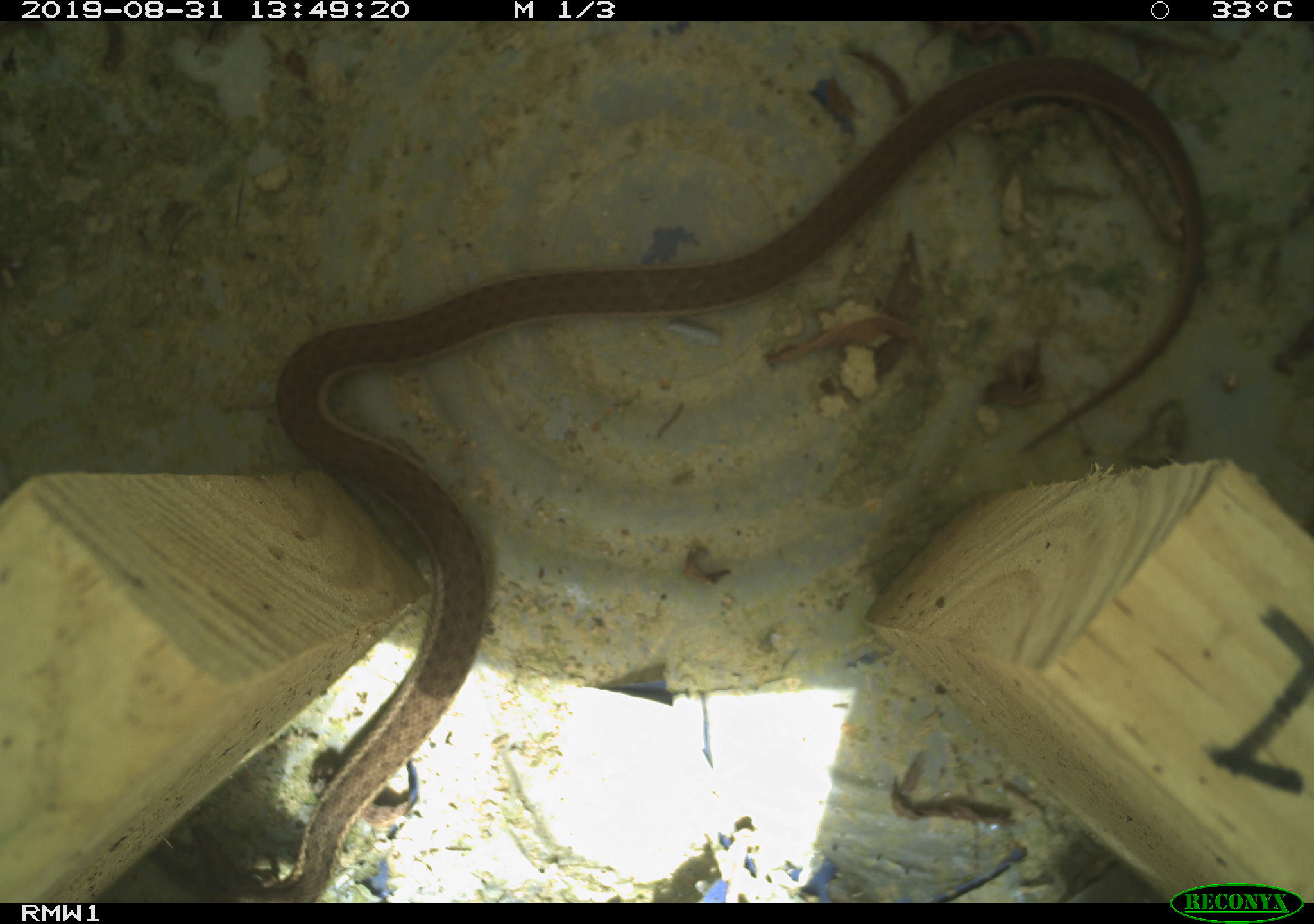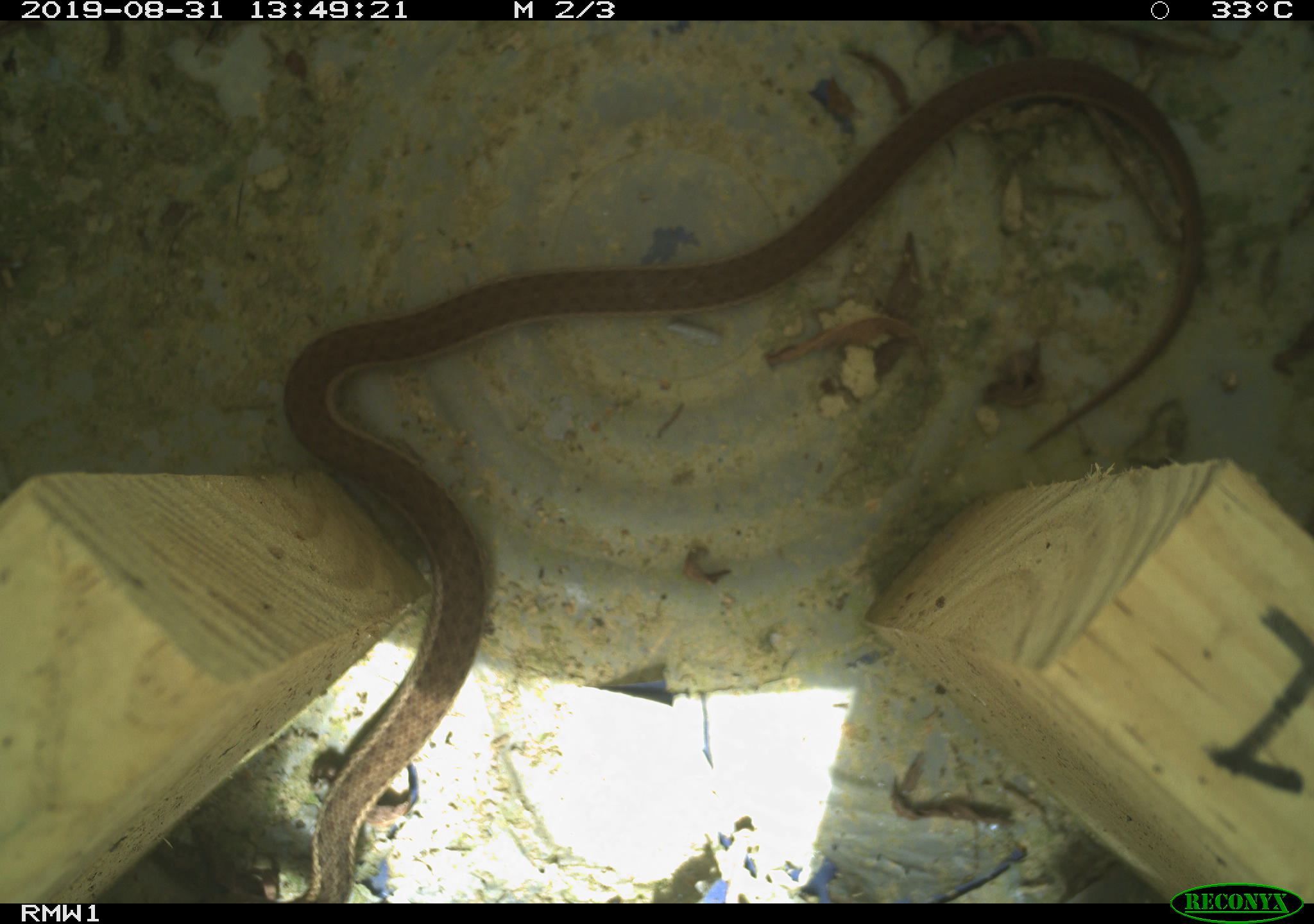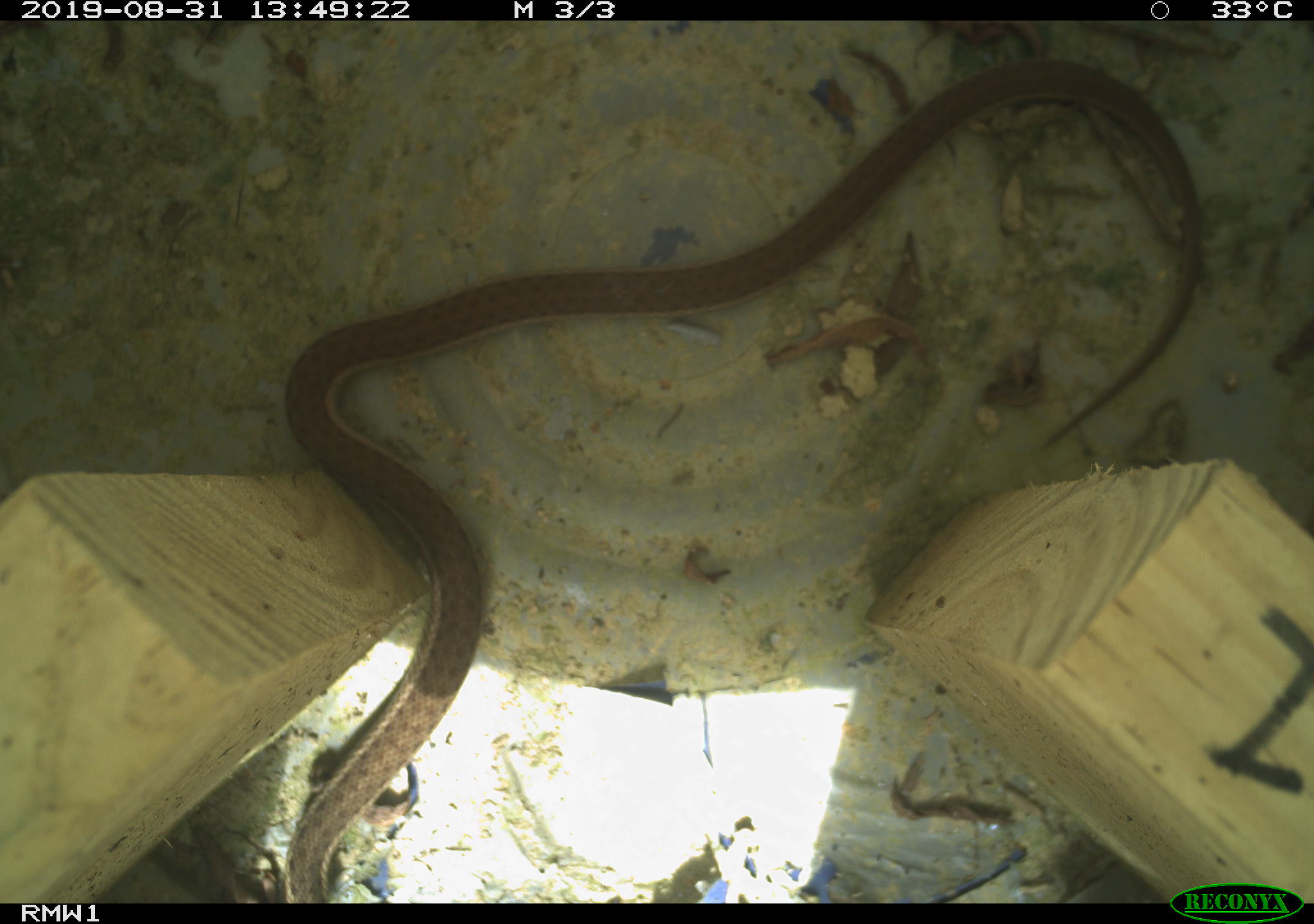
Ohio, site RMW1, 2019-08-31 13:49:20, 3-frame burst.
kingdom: Animalia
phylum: Chordata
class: Reptilia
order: Squamata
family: Colubridae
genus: Thamnophis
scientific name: Thamnophis sirtalis sirtalis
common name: eastern gartersnake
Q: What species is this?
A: Eastern gartersnake (Thamnophis sirtalis sirtalis).